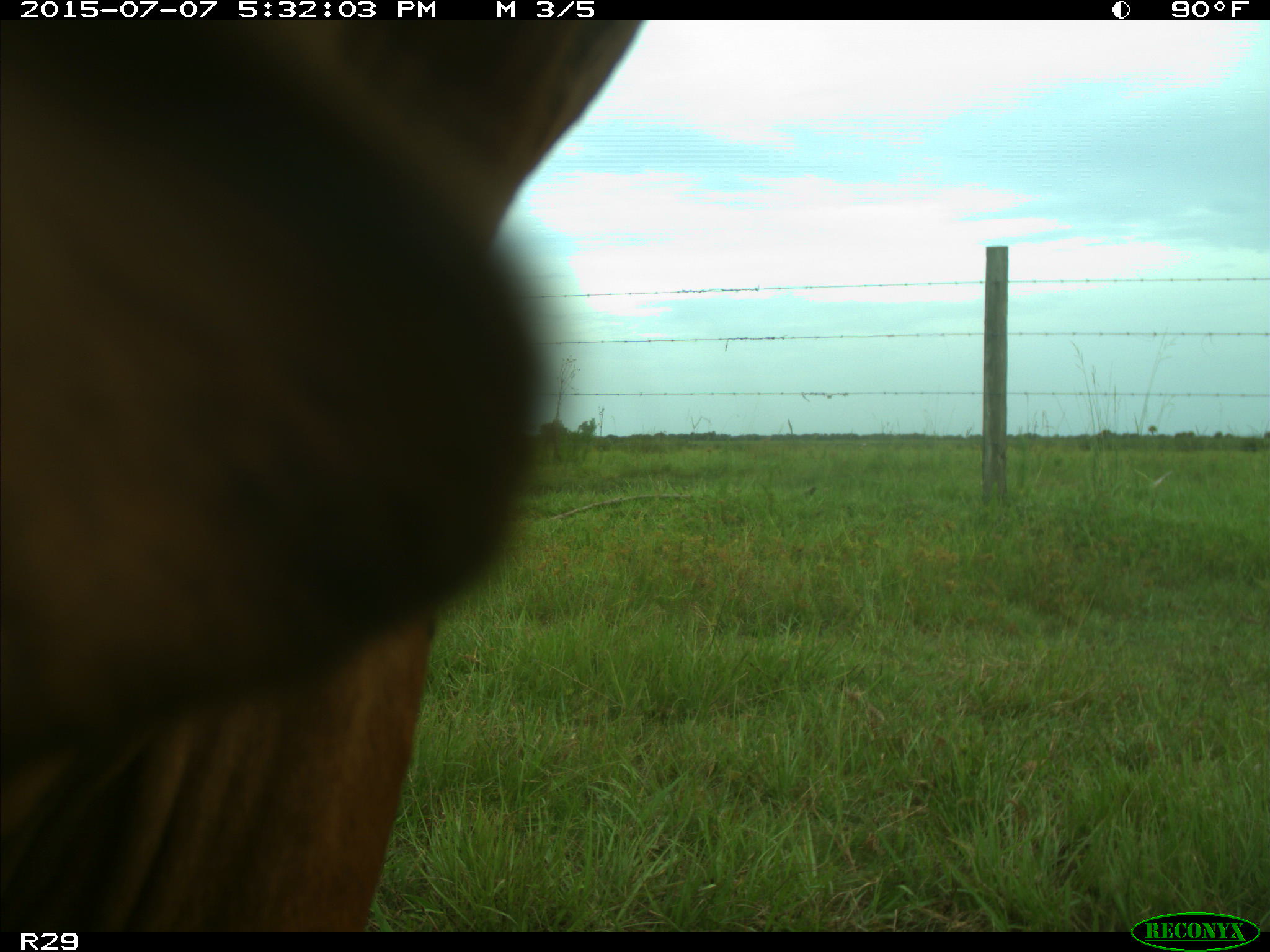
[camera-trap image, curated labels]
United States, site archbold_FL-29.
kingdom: Animalia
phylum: Chordata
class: Mammalia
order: Artiodactyla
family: Bovidae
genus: Bos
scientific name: Bos taurus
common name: domestic cow